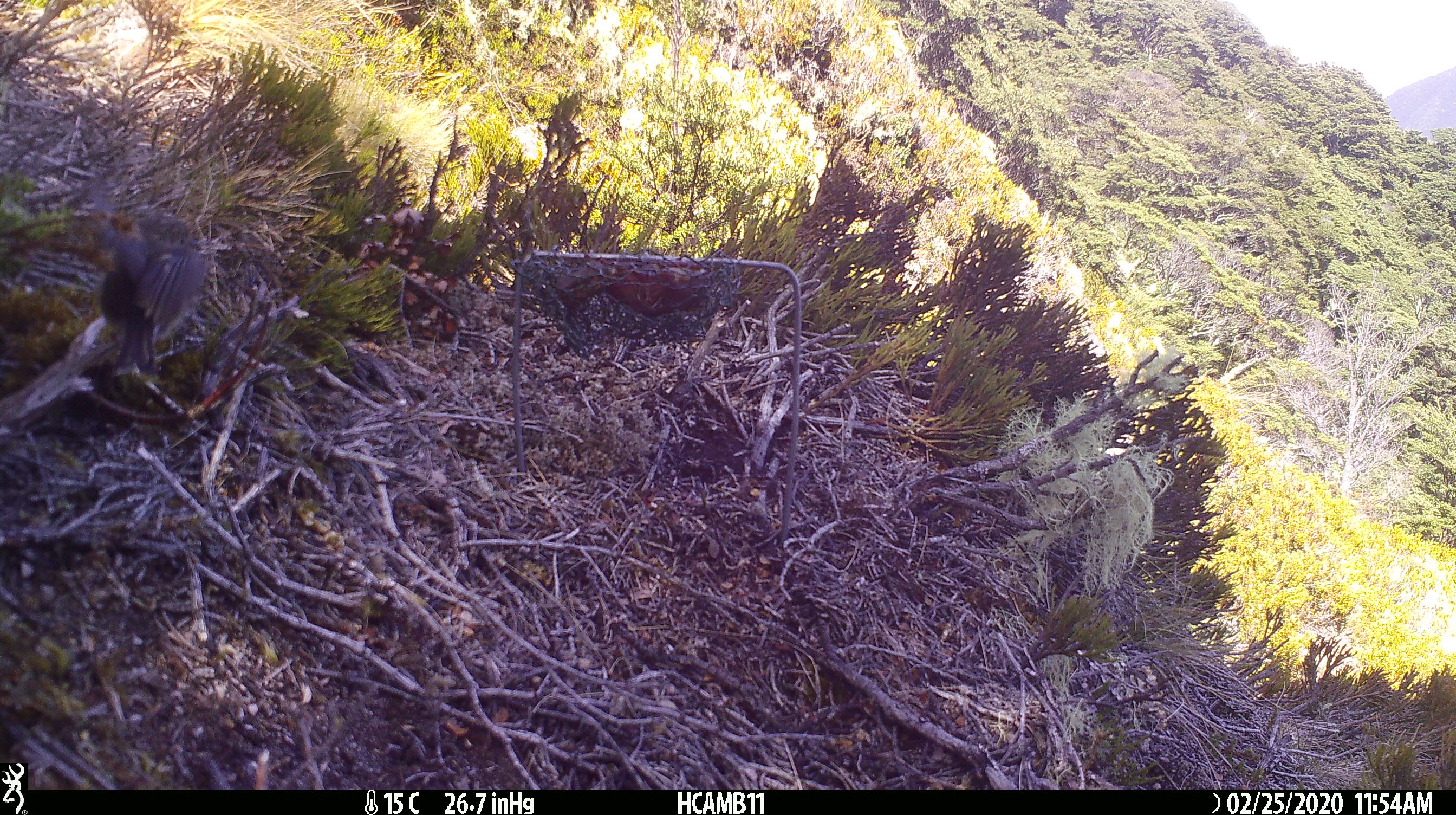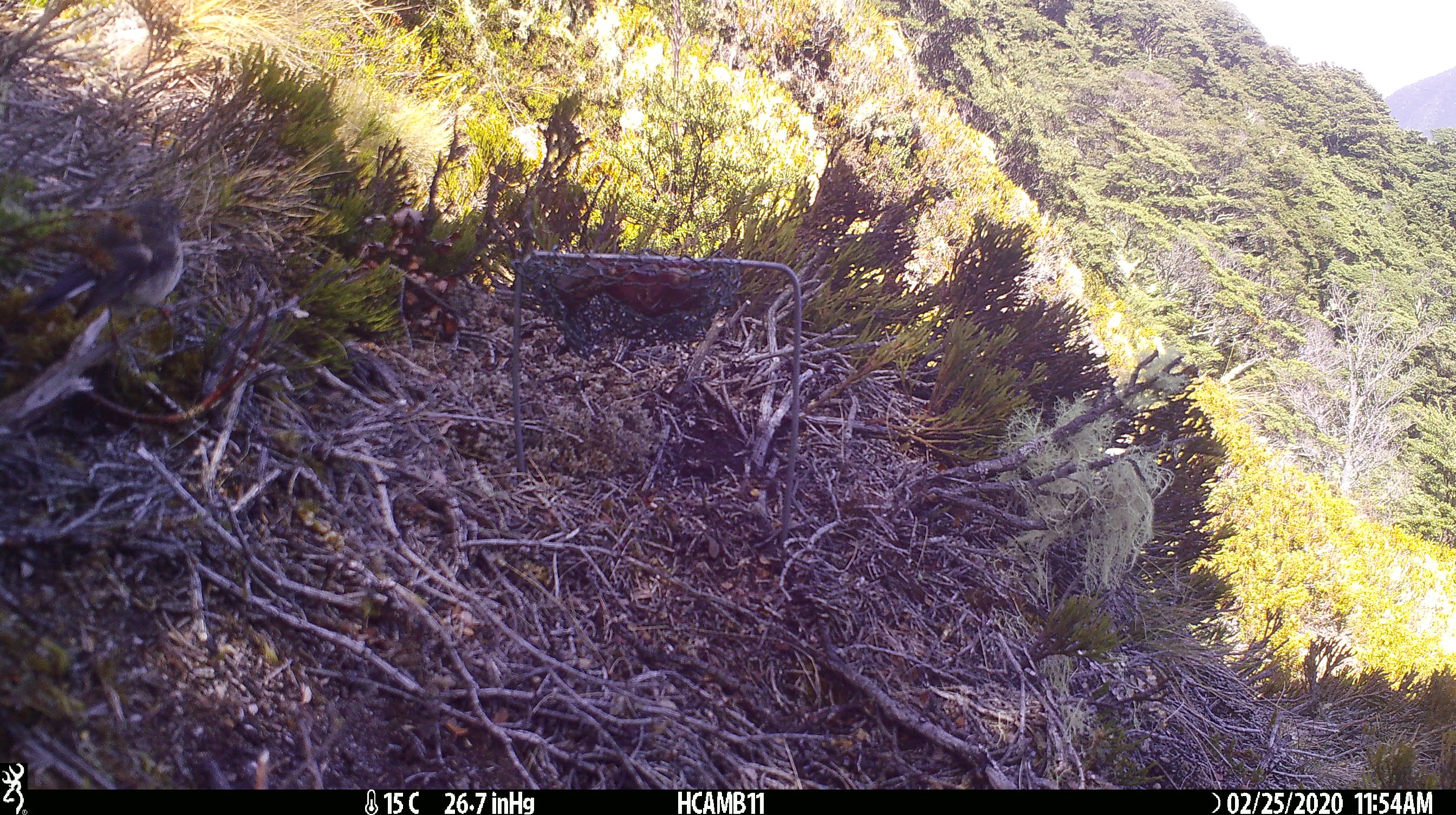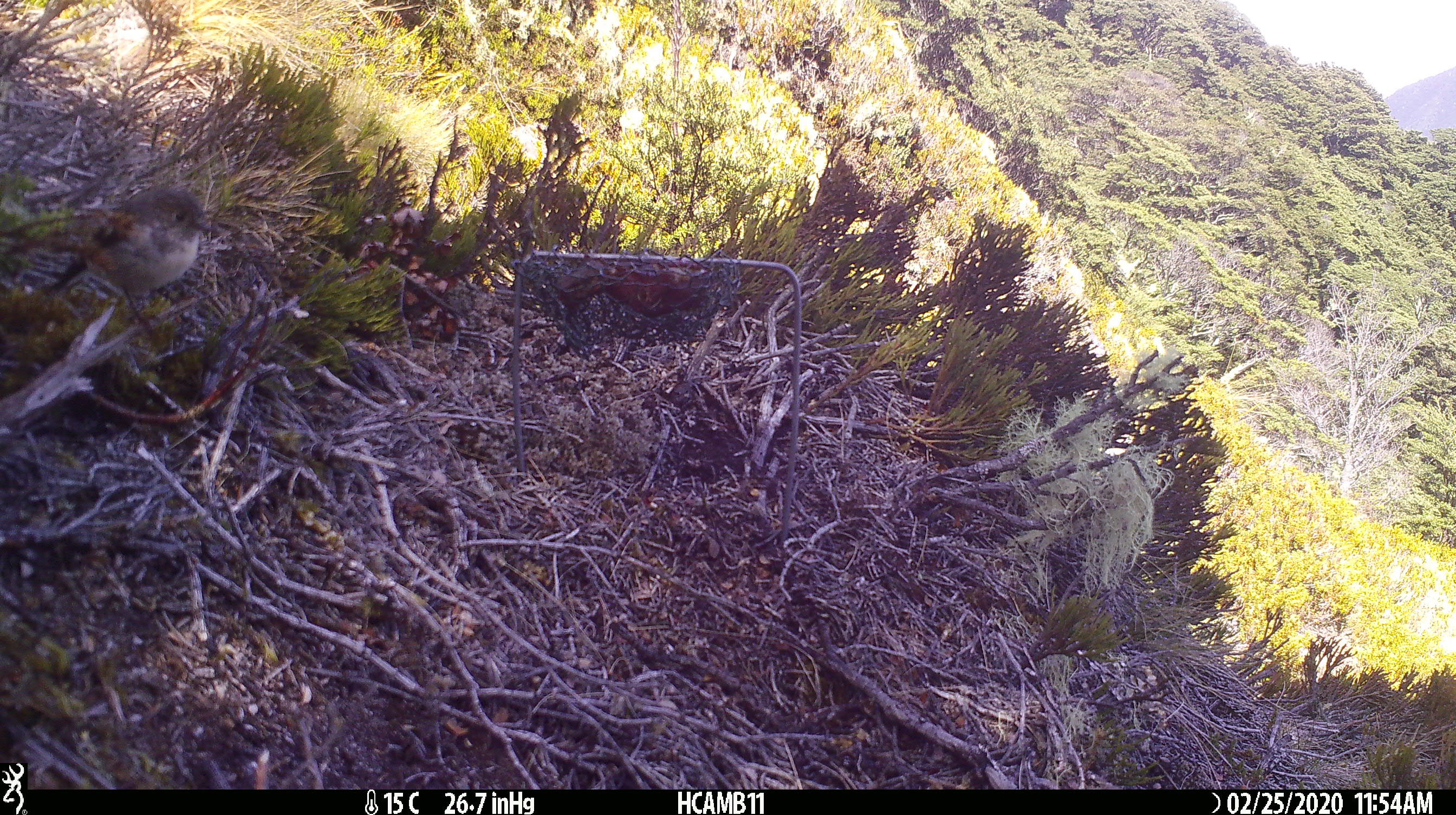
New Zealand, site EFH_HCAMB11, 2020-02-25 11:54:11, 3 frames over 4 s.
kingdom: Animalia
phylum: Chordata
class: Aves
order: Passeriformes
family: Petroicidae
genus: Petroica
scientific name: Petroica macrocephala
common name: tomtit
Tomtit (Petroica macrocephala).